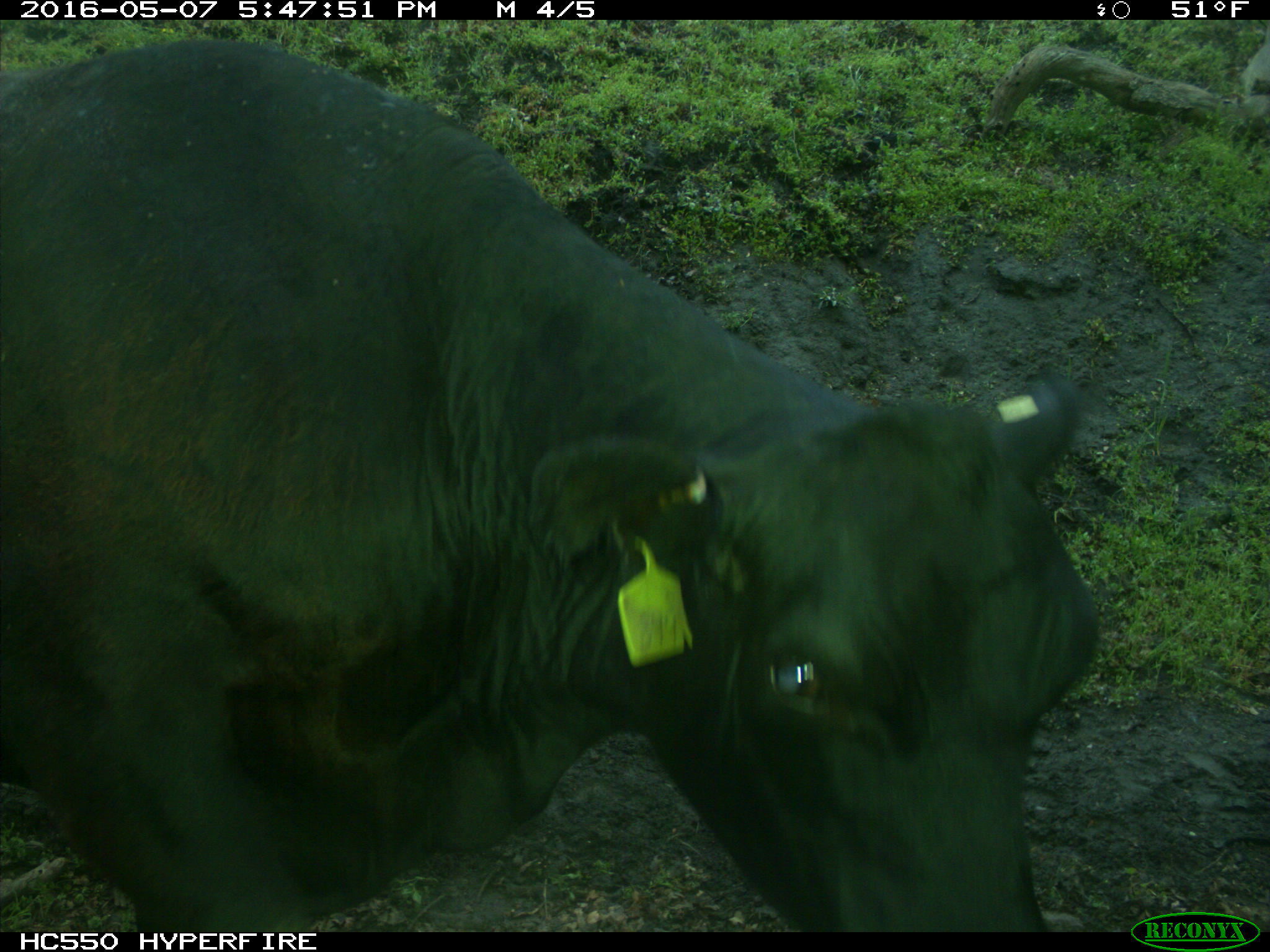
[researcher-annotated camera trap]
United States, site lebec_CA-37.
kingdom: Animalia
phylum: Chordata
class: Mammalia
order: Artiodactyla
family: Bovidae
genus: Bos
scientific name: Bos taurus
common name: domestic cow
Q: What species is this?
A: Bos taurus (domestic cow).